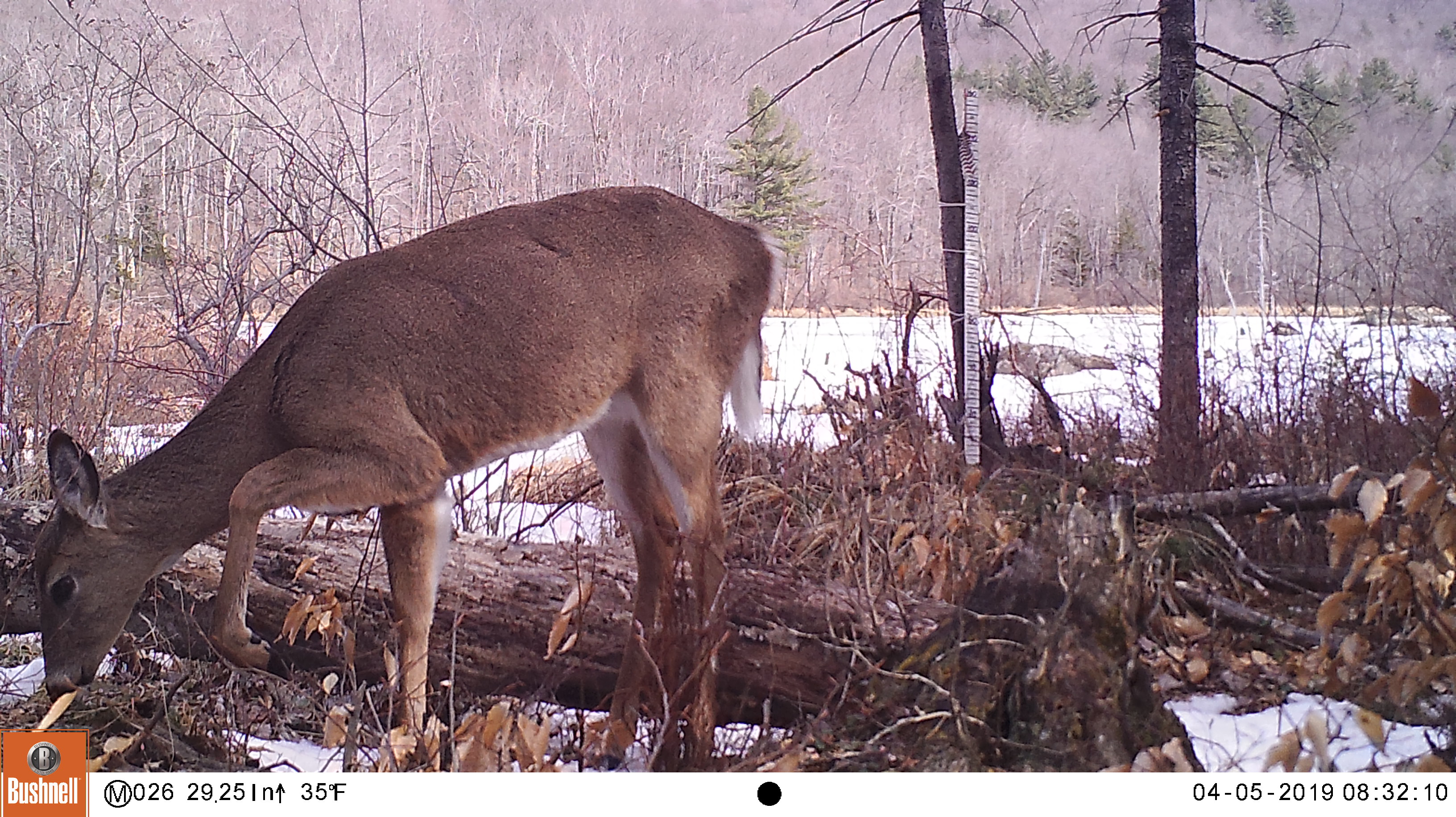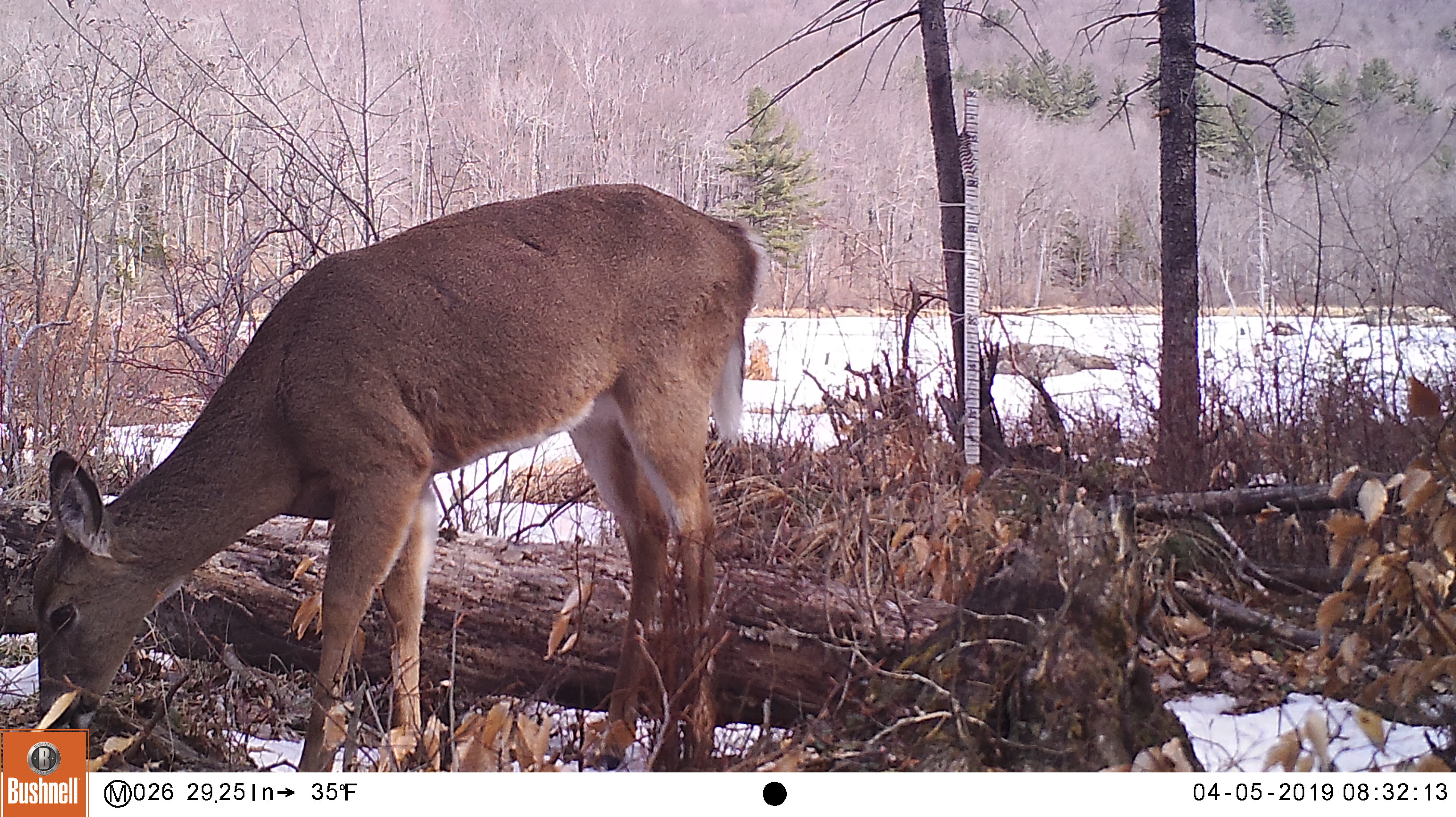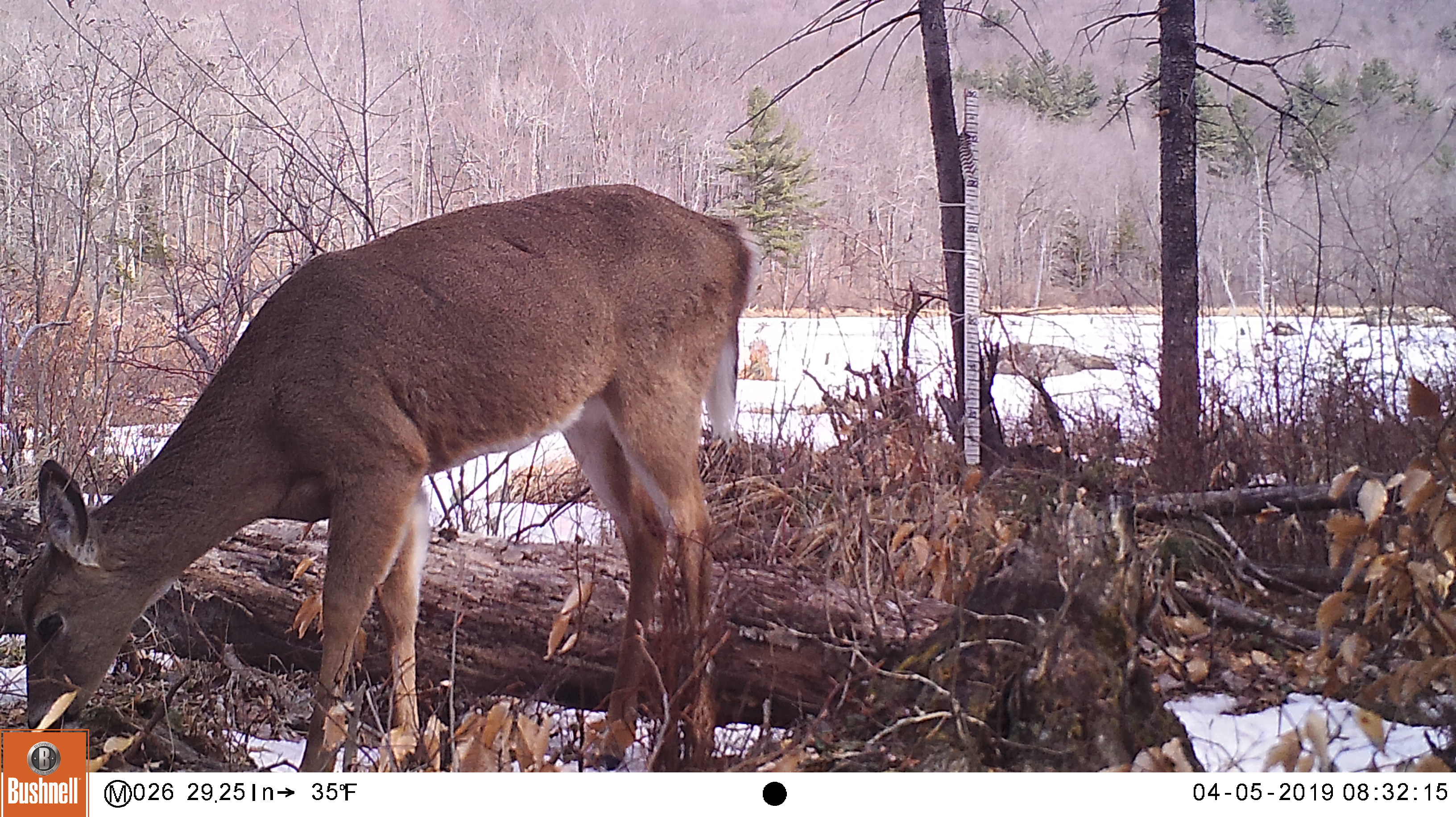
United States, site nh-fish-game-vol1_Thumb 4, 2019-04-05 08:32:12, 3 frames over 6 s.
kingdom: Animalia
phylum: Chordata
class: Mammalia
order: Artiodactyla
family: Cervidae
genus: Odocoileus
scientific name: Odocoileus virginianus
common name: white-tailed deer